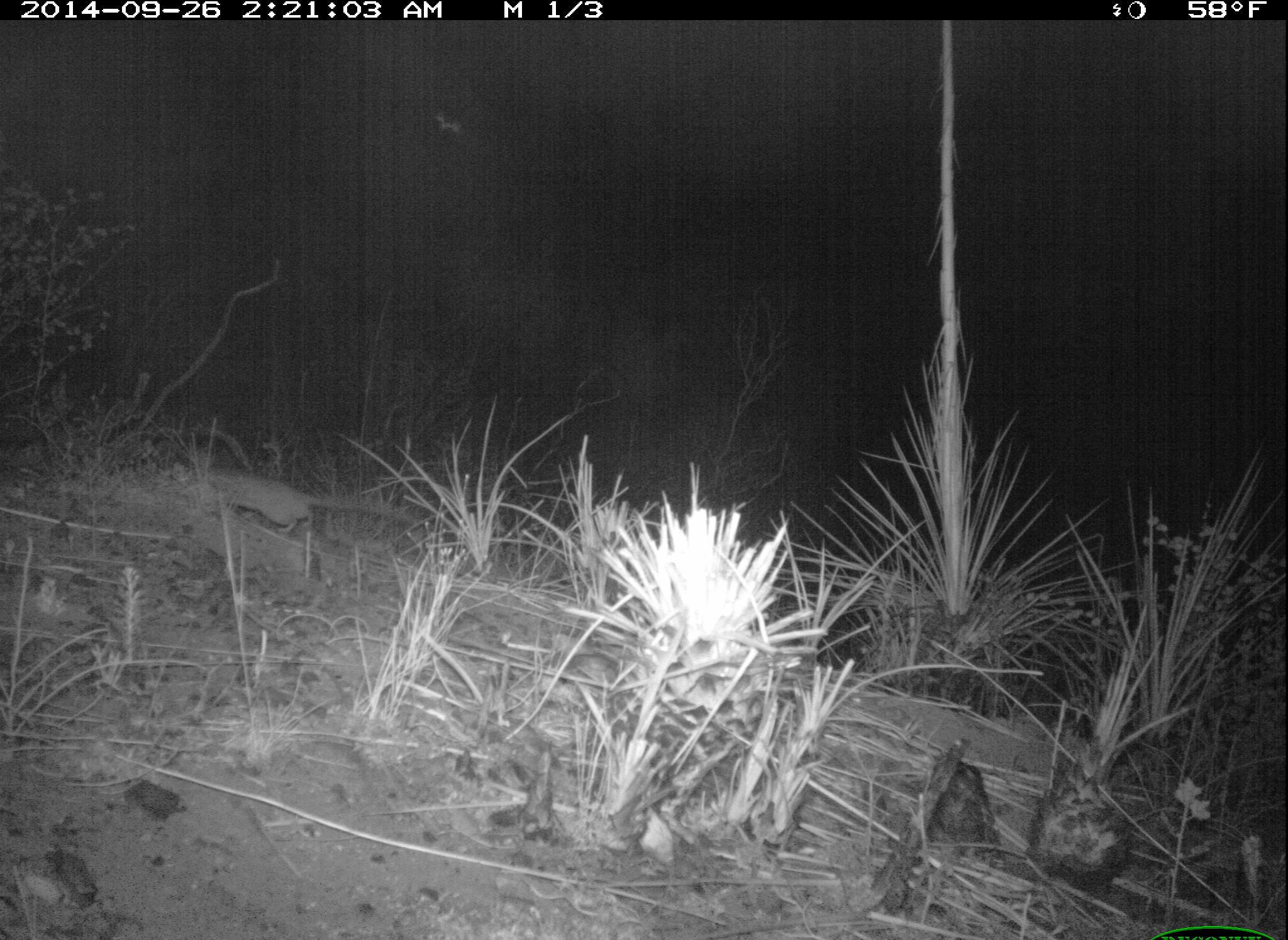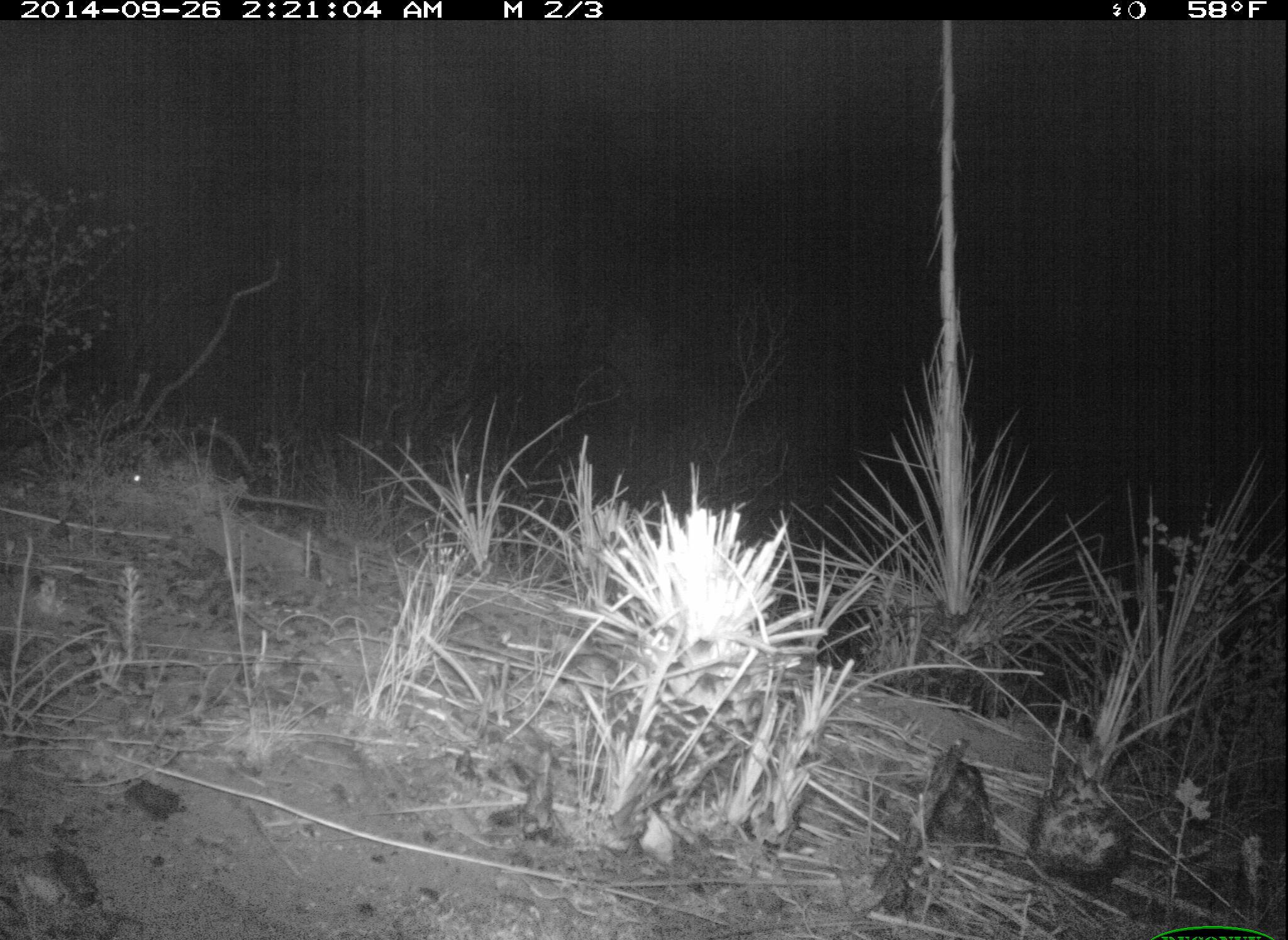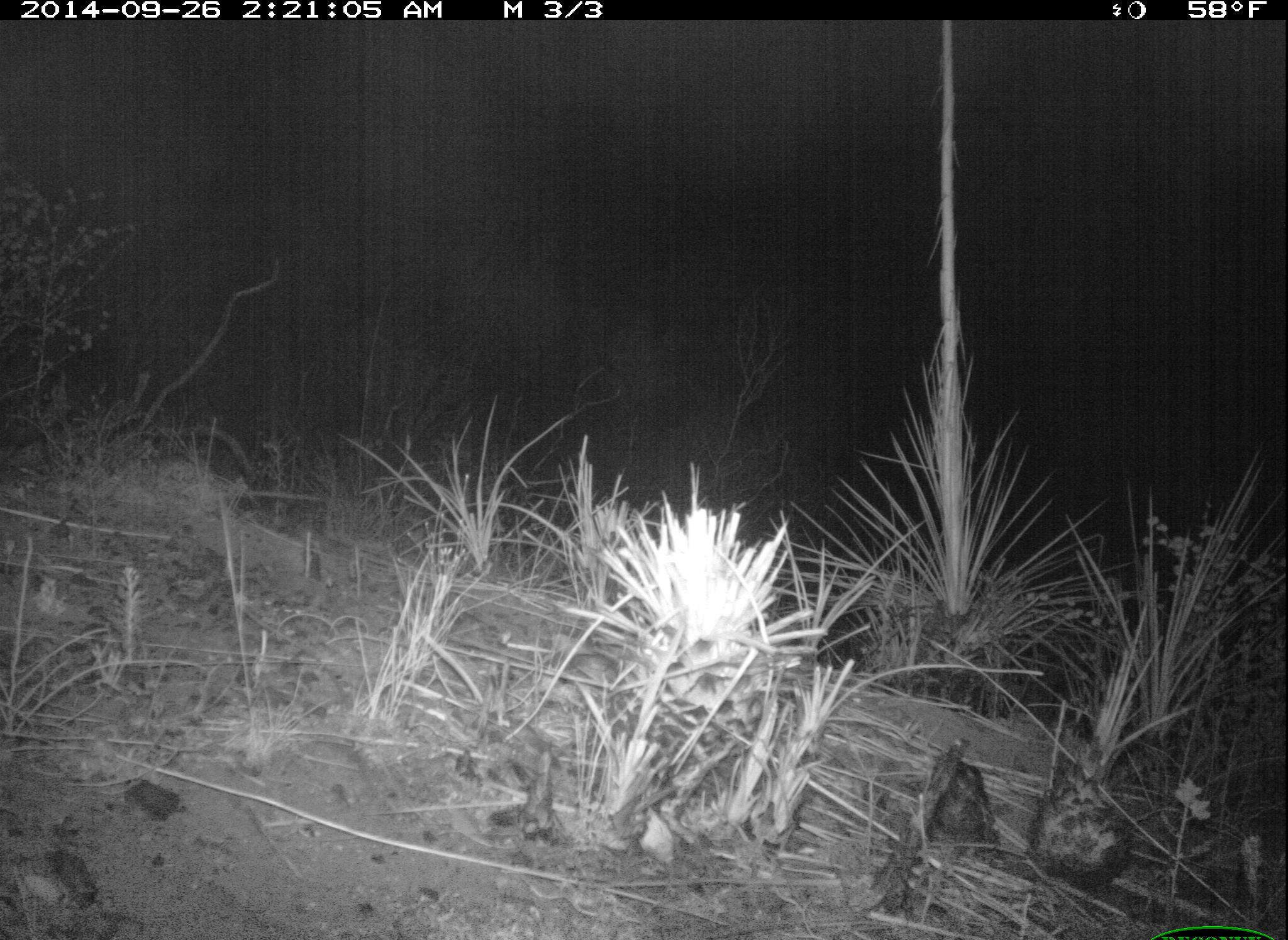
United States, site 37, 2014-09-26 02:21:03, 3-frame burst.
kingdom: Animalia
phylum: Chordata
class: Mammalia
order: Rodentia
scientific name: Rodentia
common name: rodent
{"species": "rodent (Rodentia)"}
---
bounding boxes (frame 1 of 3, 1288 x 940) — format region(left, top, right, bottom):
rodent: region(210, 471, 422, 534)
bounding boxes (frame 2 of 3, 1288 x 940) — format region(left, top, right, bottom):
rodent: region(130, 468, 330, 513)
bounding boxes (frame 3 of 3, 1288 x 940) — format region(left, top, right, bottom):
rodent: region(150, 455, 322, 505)